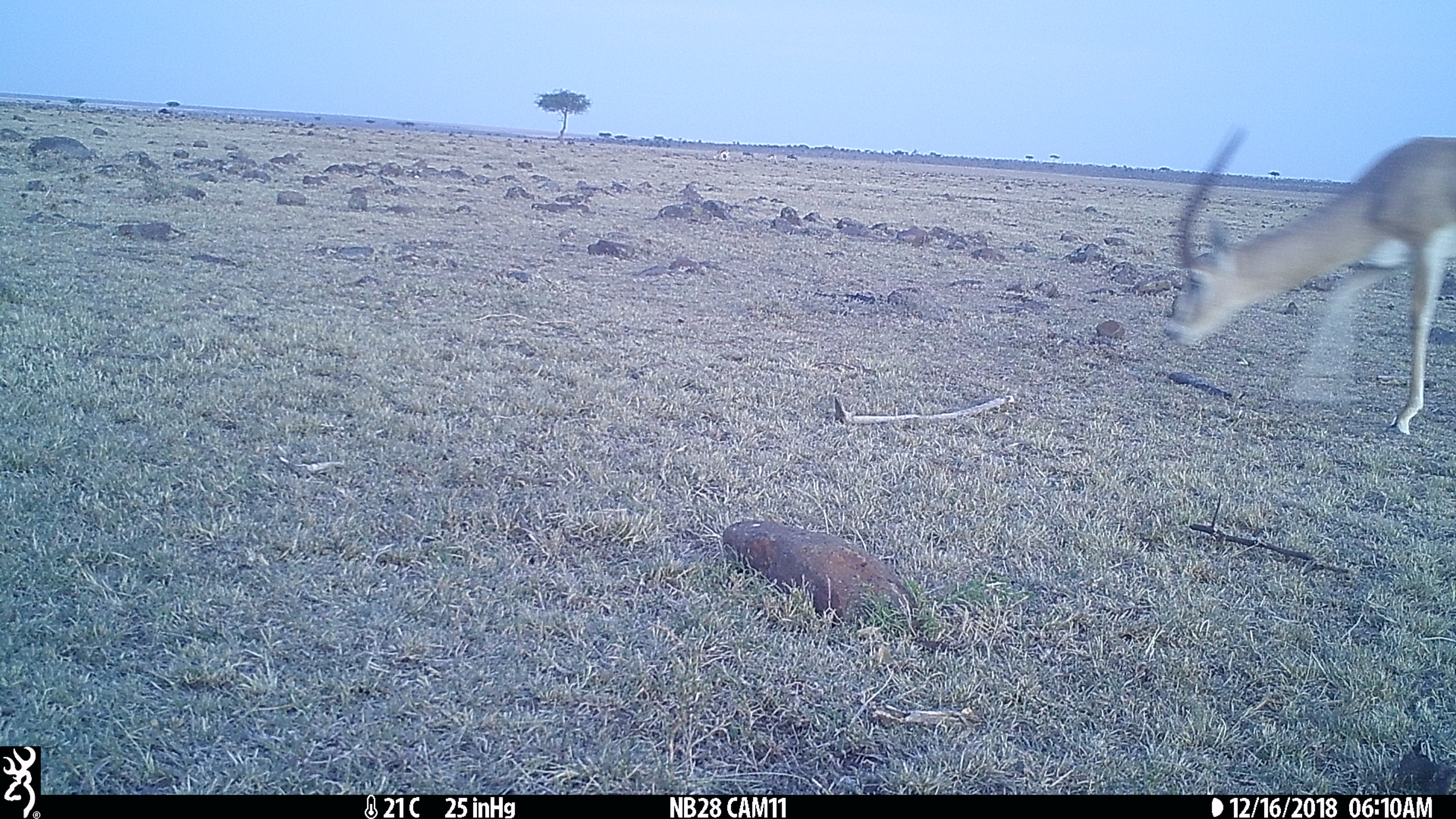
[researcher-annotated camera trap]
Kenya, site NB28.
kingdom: Animalia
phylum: Chordata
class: Mammalia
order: Artiodactyla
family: Bovidae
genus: Nanger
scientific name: Nanger granti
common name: grant's gazelle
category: gazelle grants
Gazelle grants (grant's gazelle) (Nanger granti).